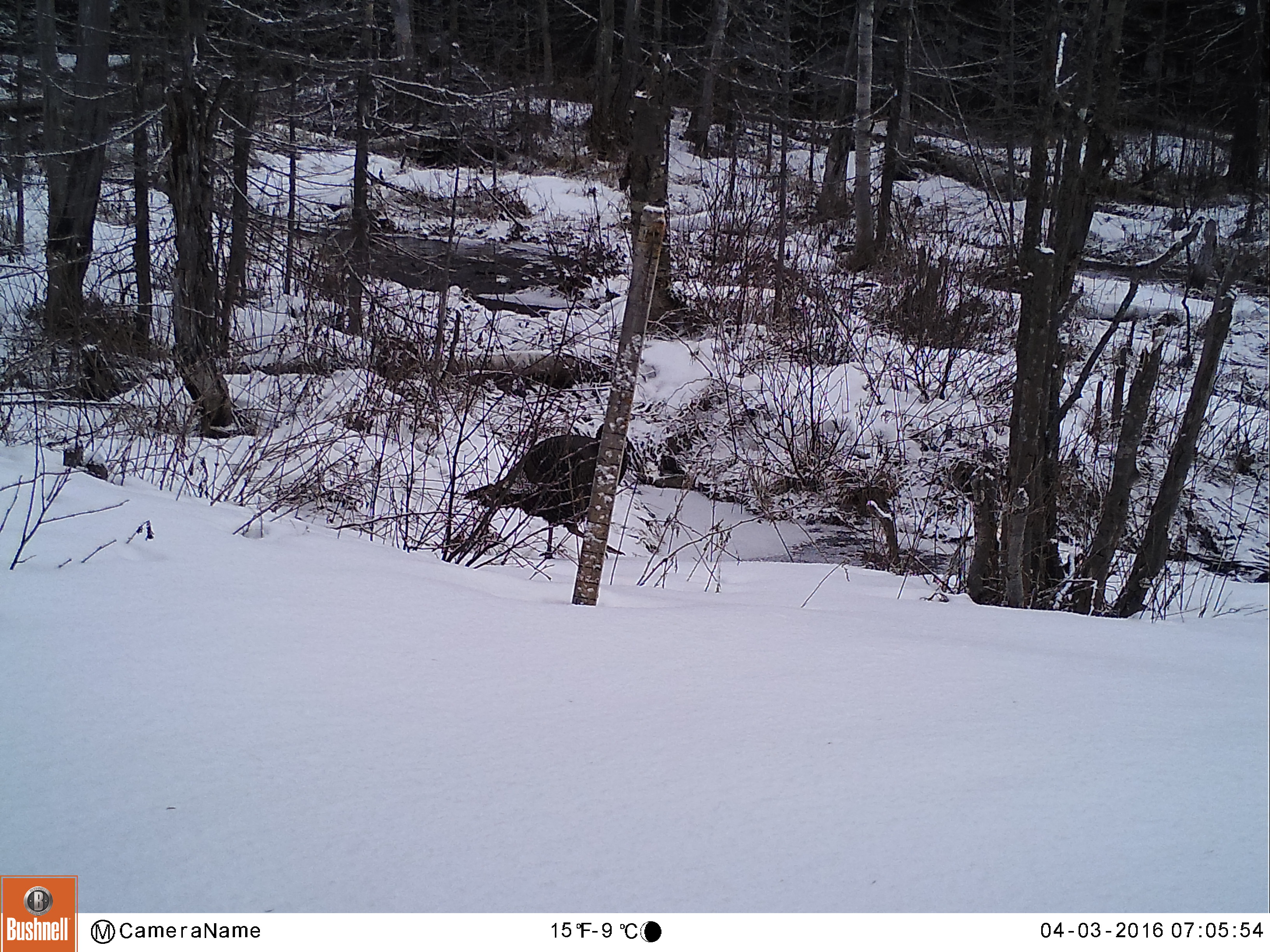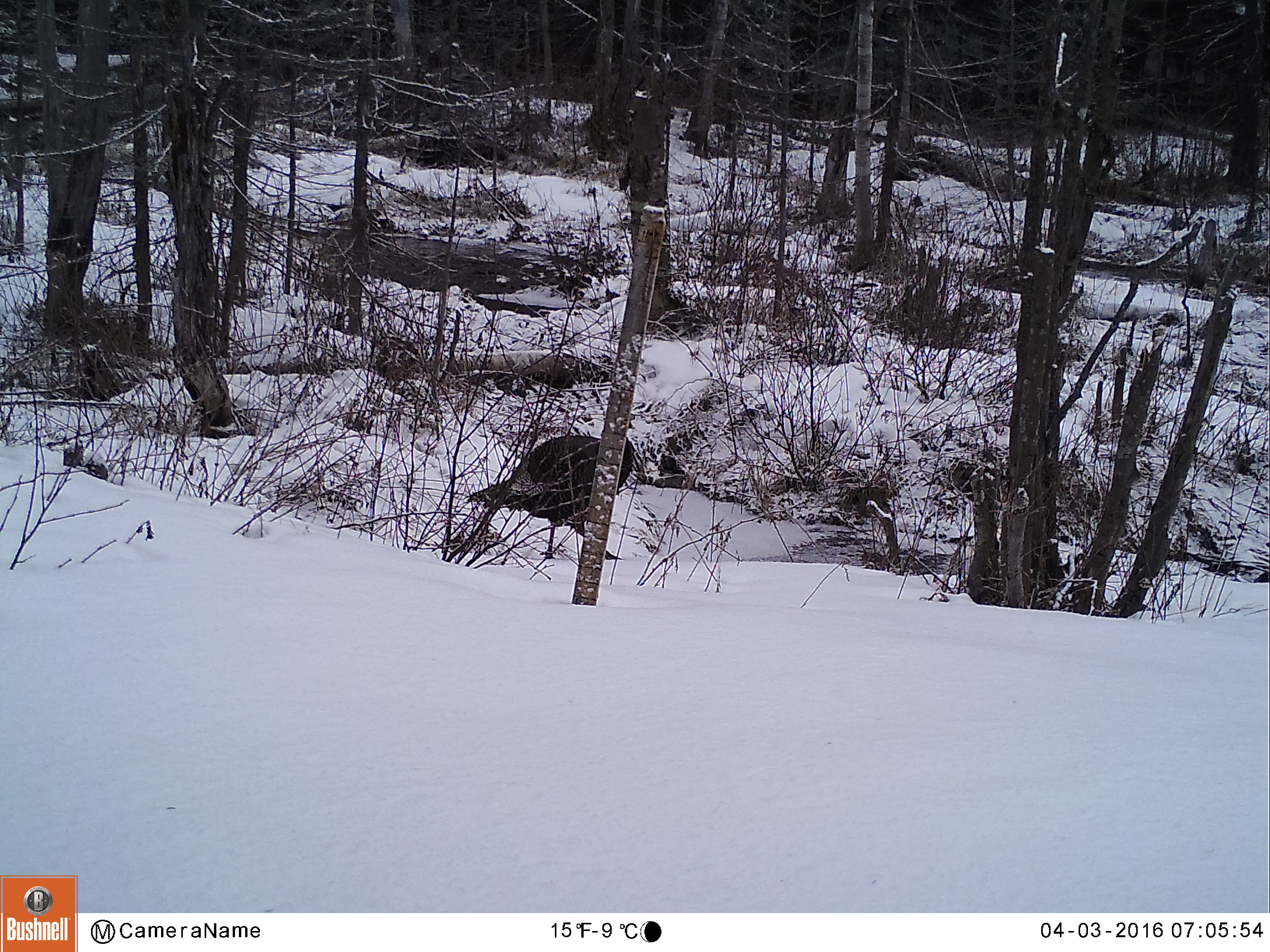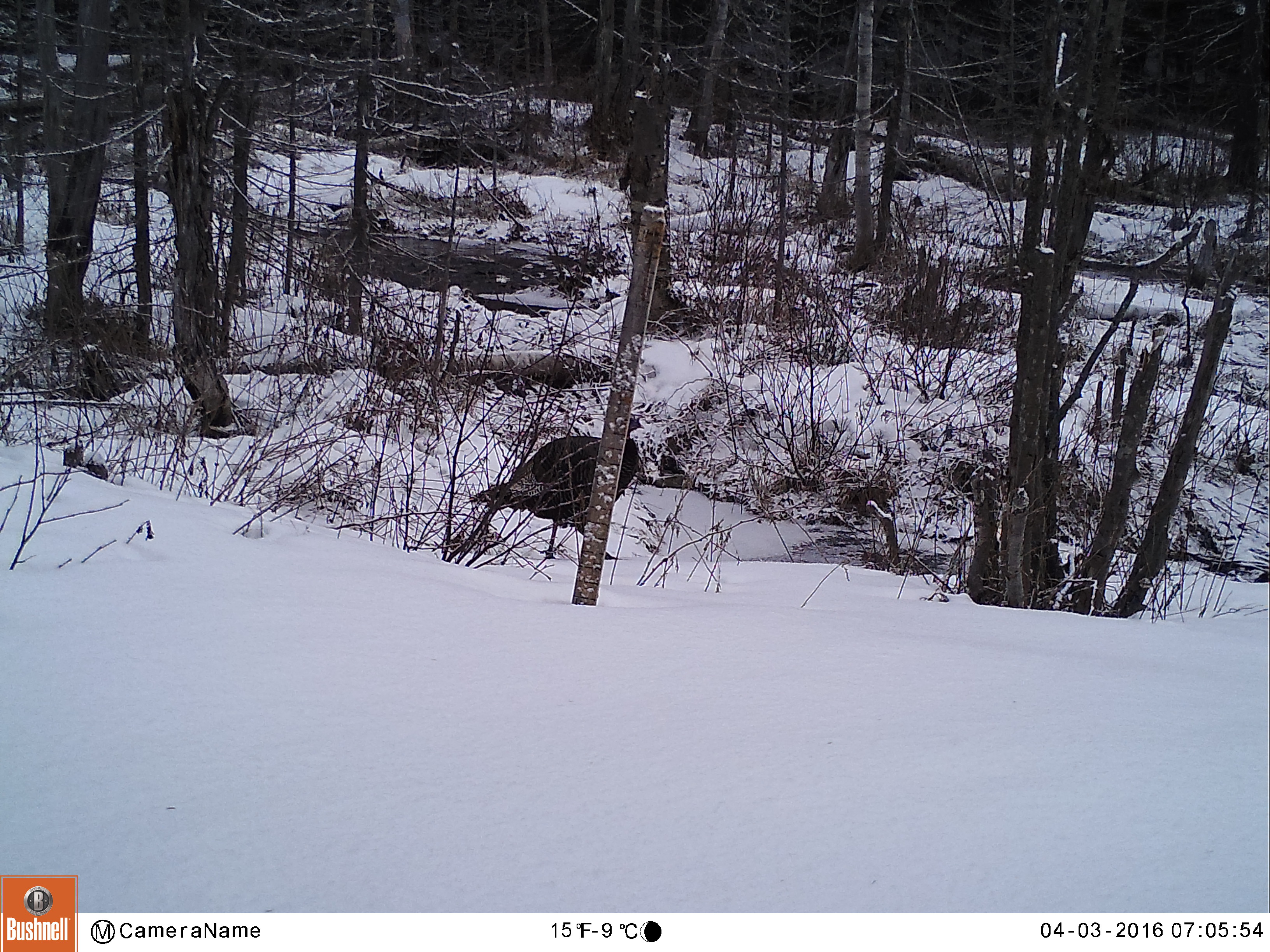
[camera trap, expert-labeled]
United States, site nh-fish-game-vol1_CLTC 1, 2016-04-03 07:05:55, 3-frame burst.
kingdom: Animalia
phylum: Chordata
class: Aves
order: Galliformes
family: Phasianidae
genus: Meleagris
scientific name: Meleagris gallopavo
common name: wild turkey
Wild turkey (Meleagris gallopavo).